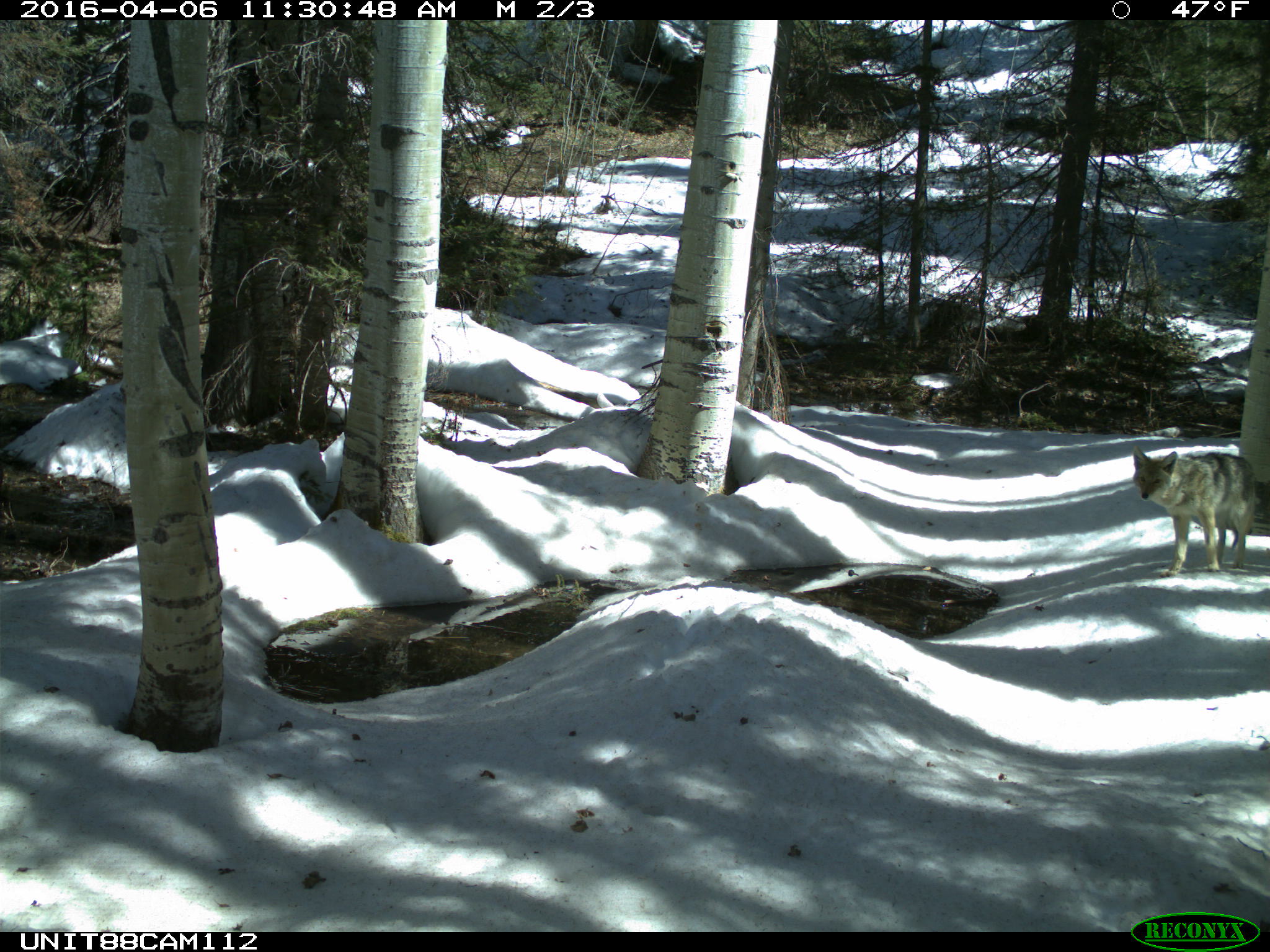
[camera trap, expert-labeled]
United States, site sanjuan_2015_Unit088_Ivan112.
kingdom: Animalia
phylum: Chordata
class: Mammalia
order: Carnivora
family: Canidae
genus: Canis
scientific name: Canis latrans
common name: coyote